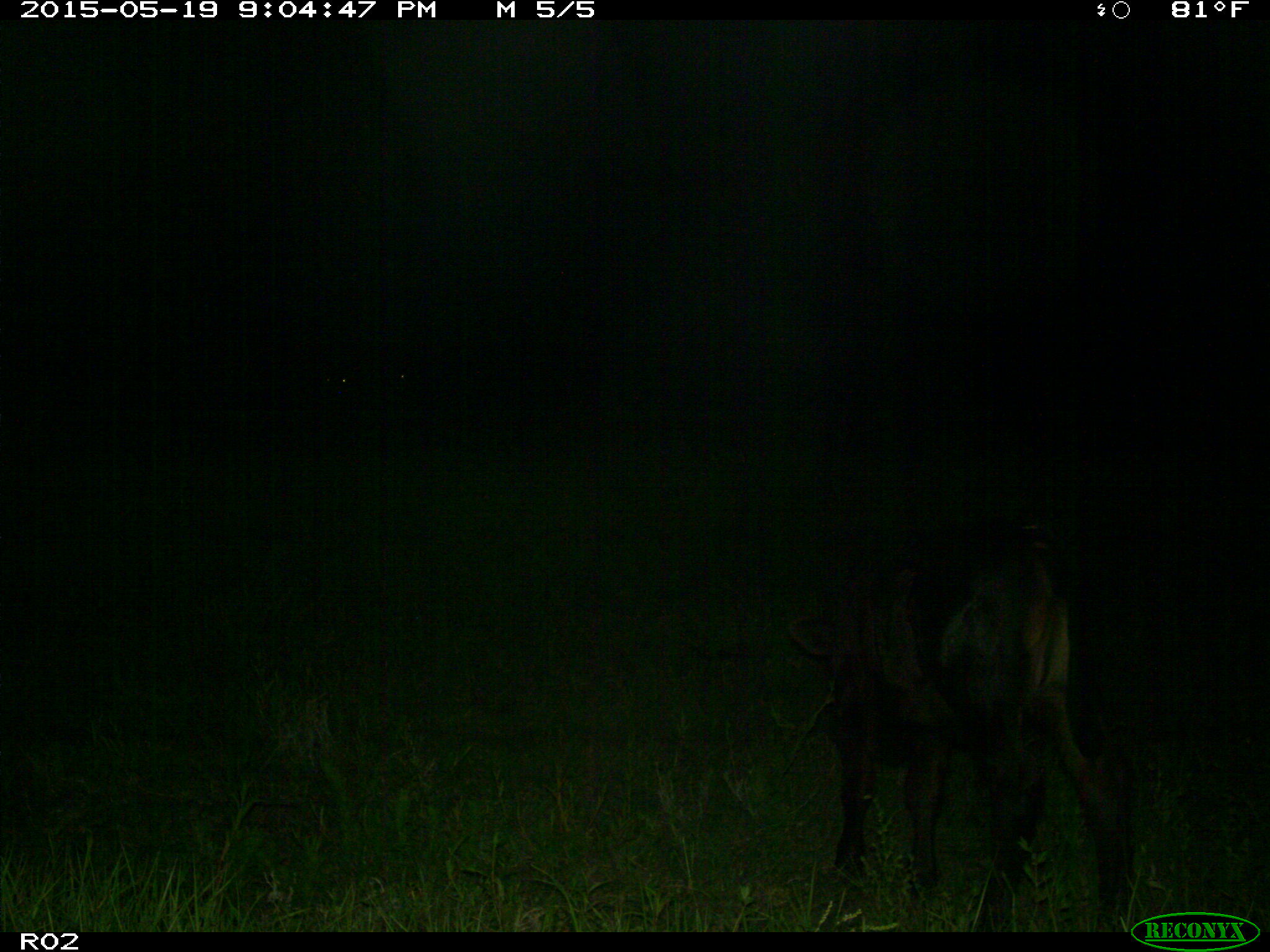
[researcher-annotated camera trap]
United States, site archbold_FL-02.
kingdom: Animalia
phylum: Chordata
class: Mammalia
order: Artiodactyla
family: Bovidae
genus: Bos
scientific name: Bos taurus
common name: domestic cow